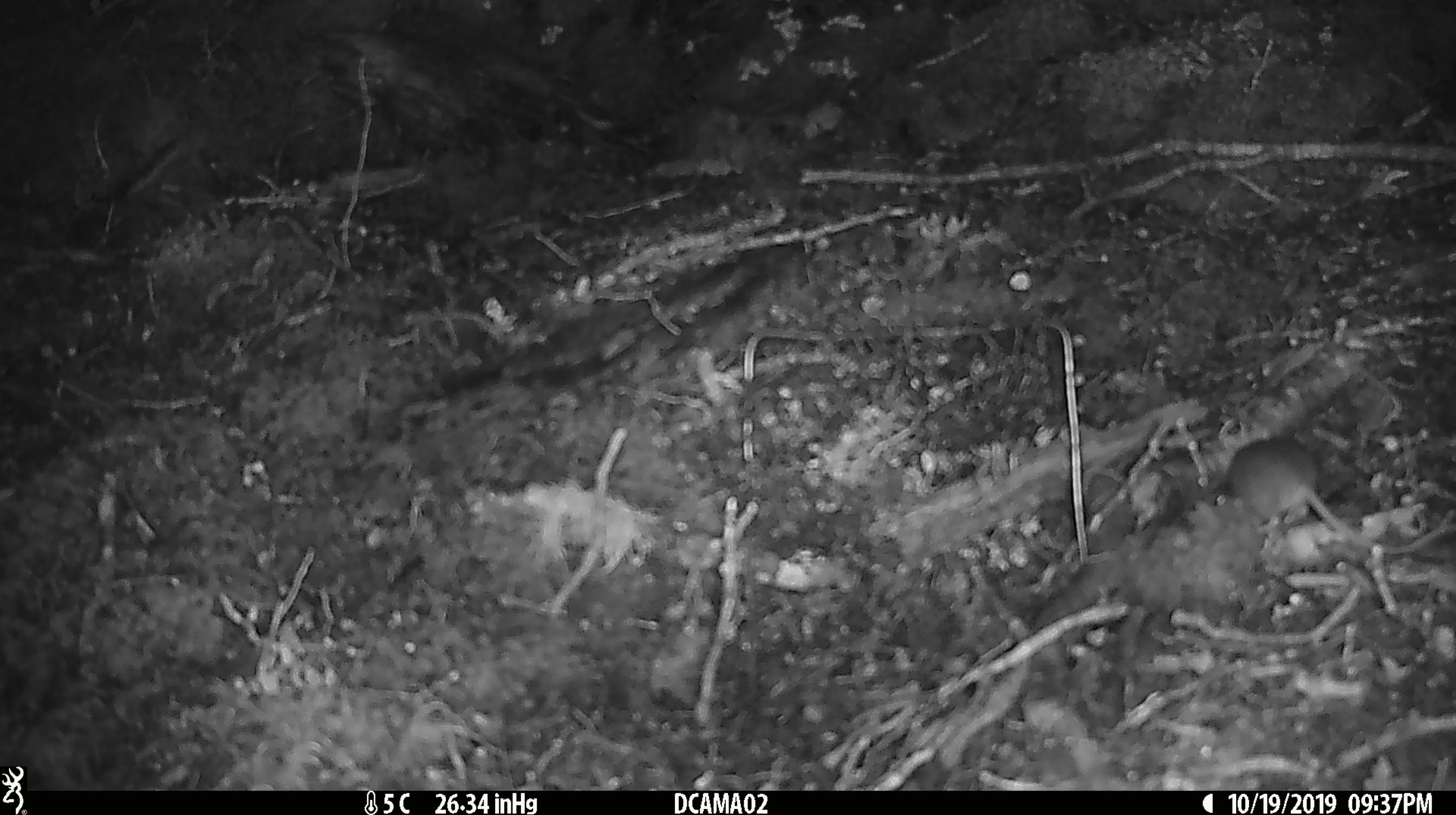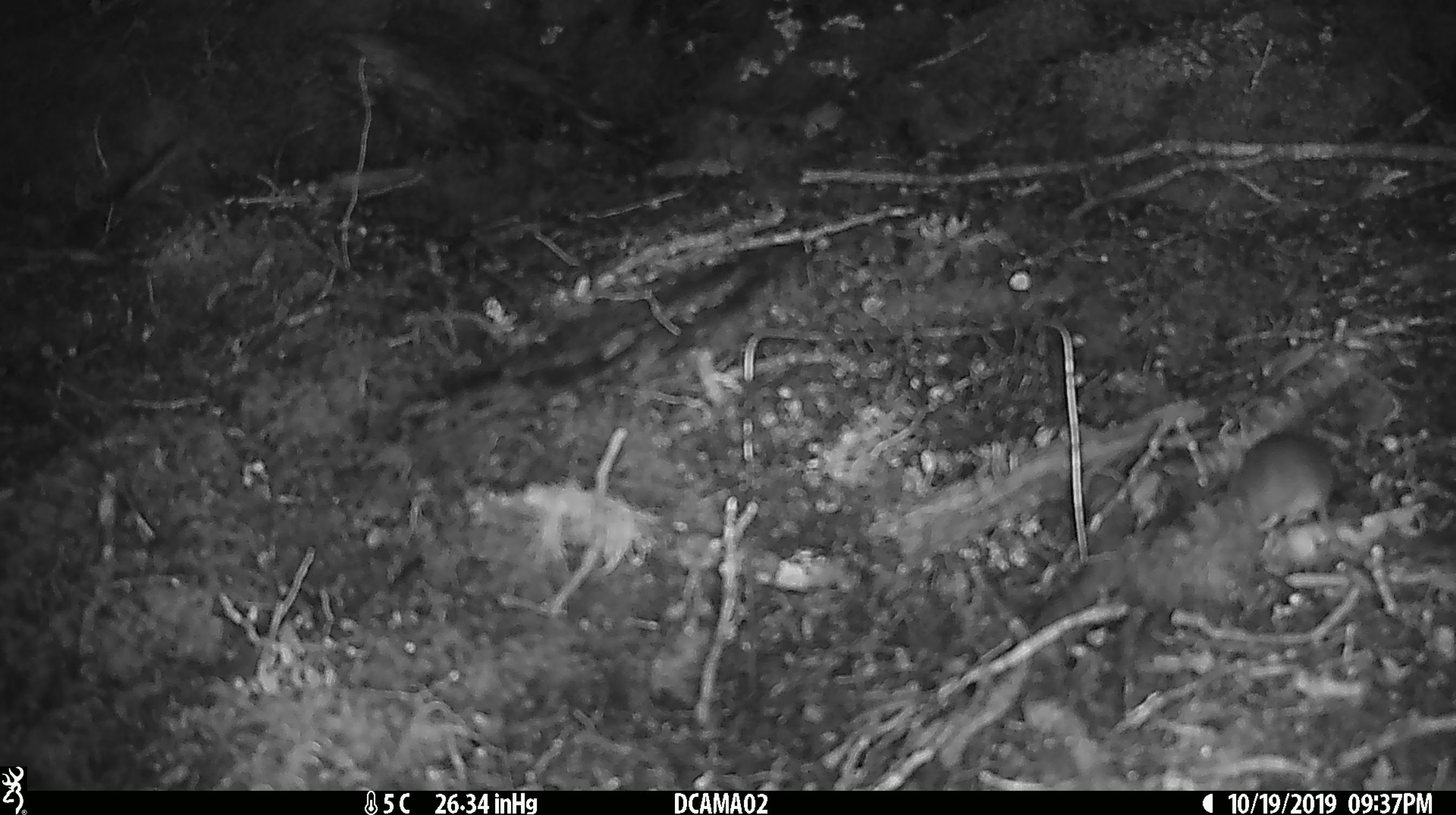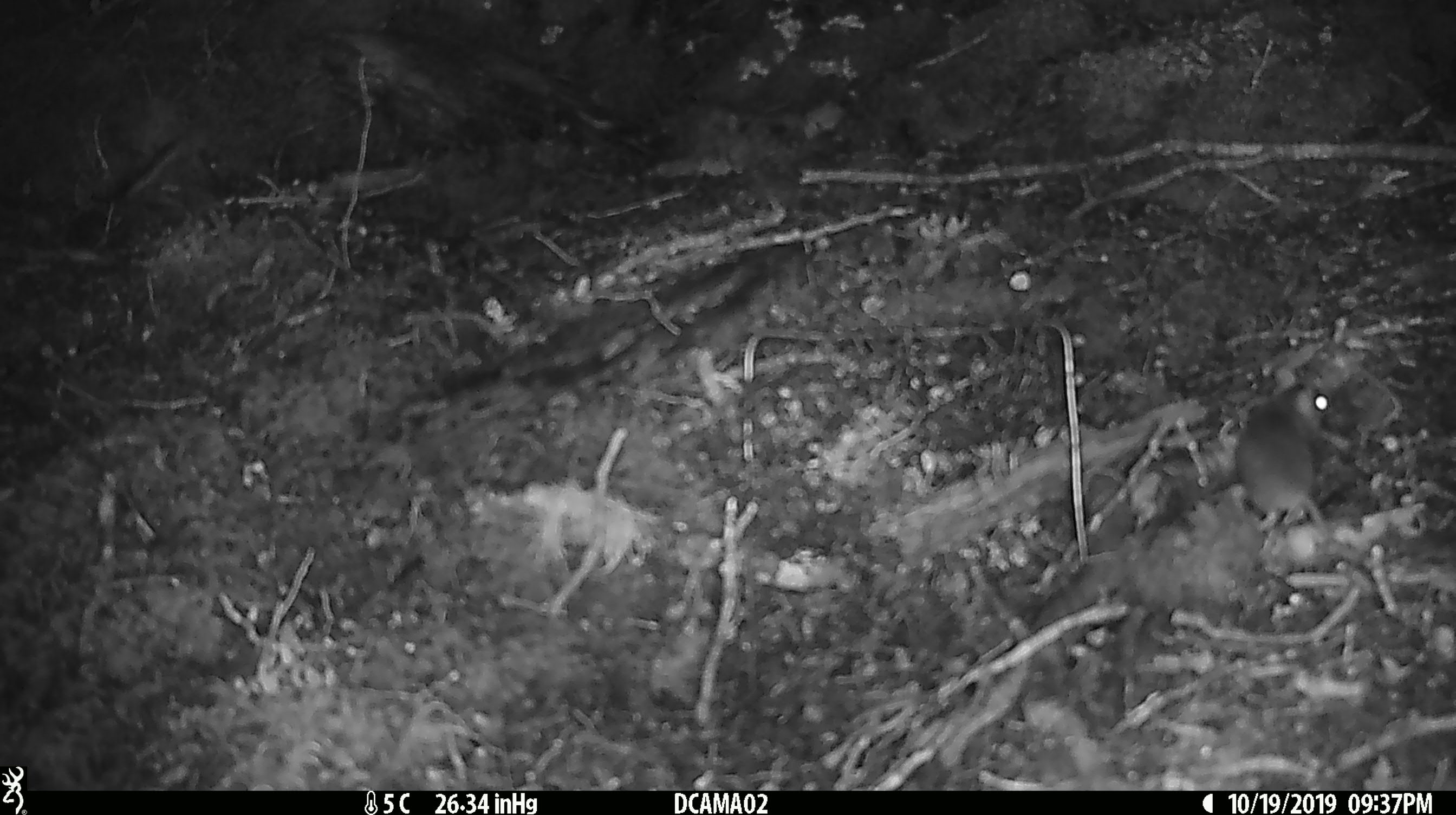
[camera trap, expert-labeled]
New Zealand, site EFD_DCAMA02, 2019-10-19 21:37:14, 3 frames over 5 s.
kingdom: Animalia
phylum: Chordata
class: Mammalia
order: Rodentia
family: Muridae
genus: Mus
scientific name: Mus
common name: mouse